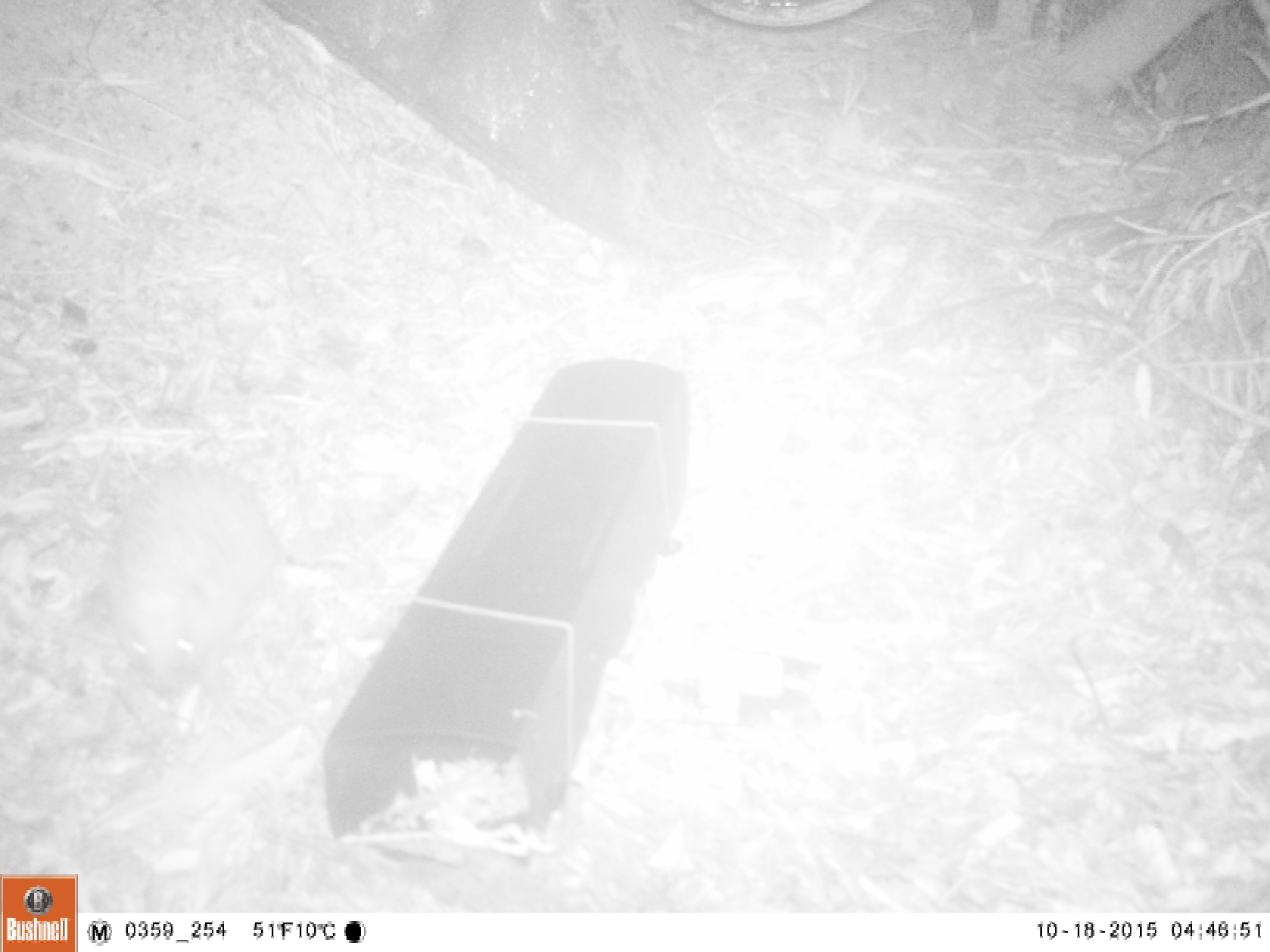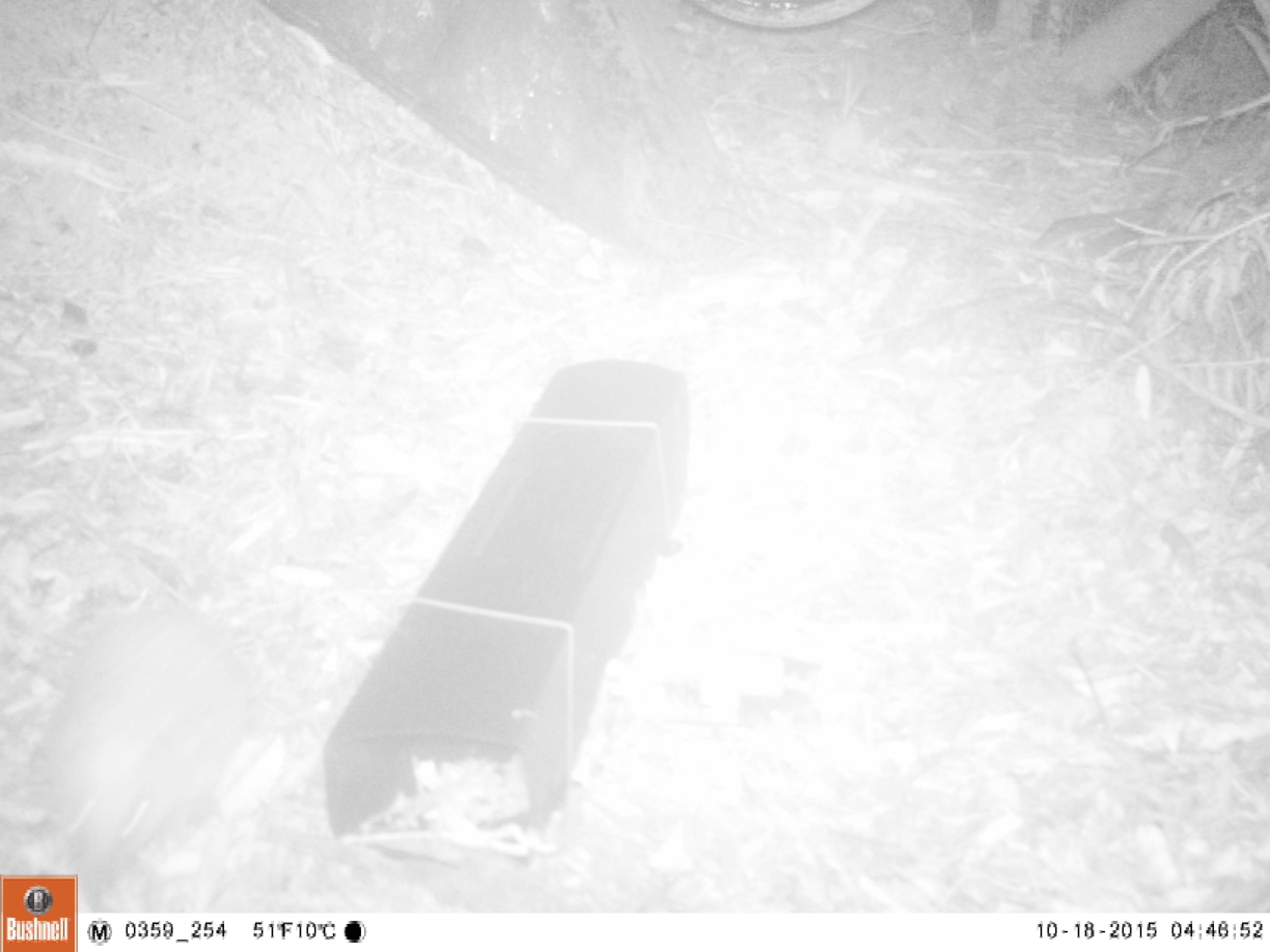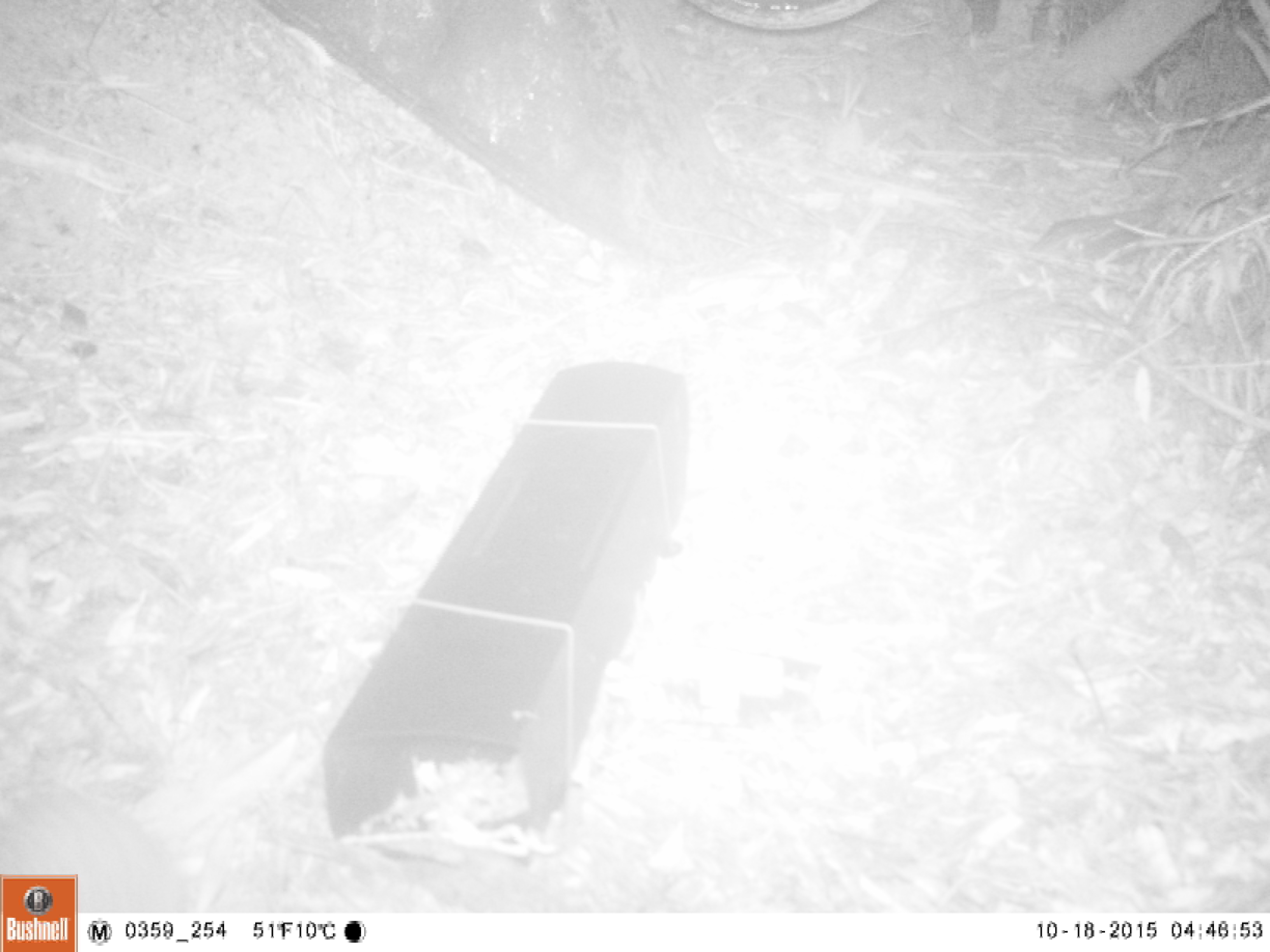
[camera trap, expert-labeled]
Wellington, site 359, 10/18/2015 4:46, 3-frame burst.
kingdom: Animalia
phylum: Chordata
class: Mammalia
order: Eulipotyphla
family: Erinaceidae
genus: Erinaceus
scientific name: Erinaceus europaeus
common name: hedgehog